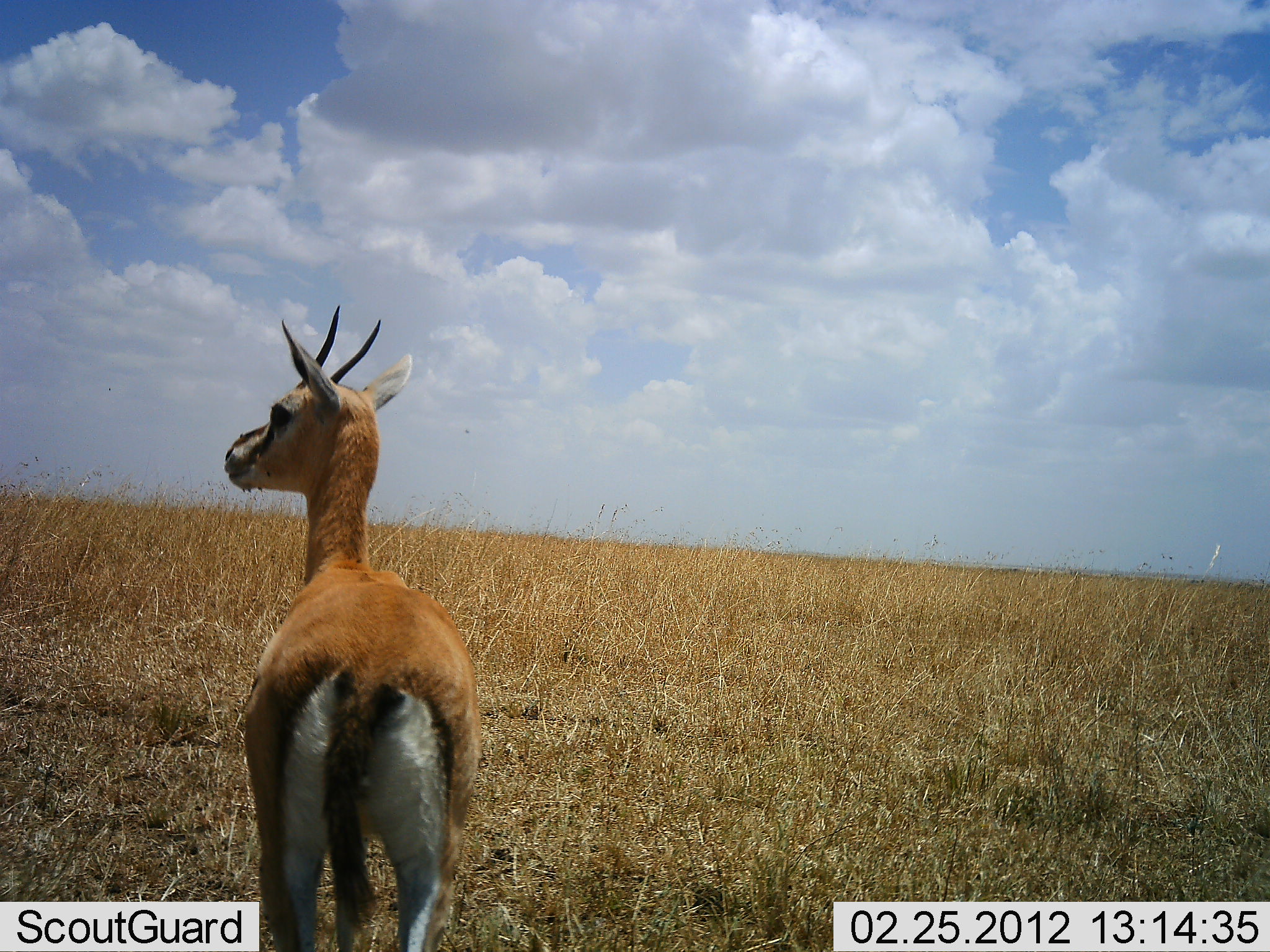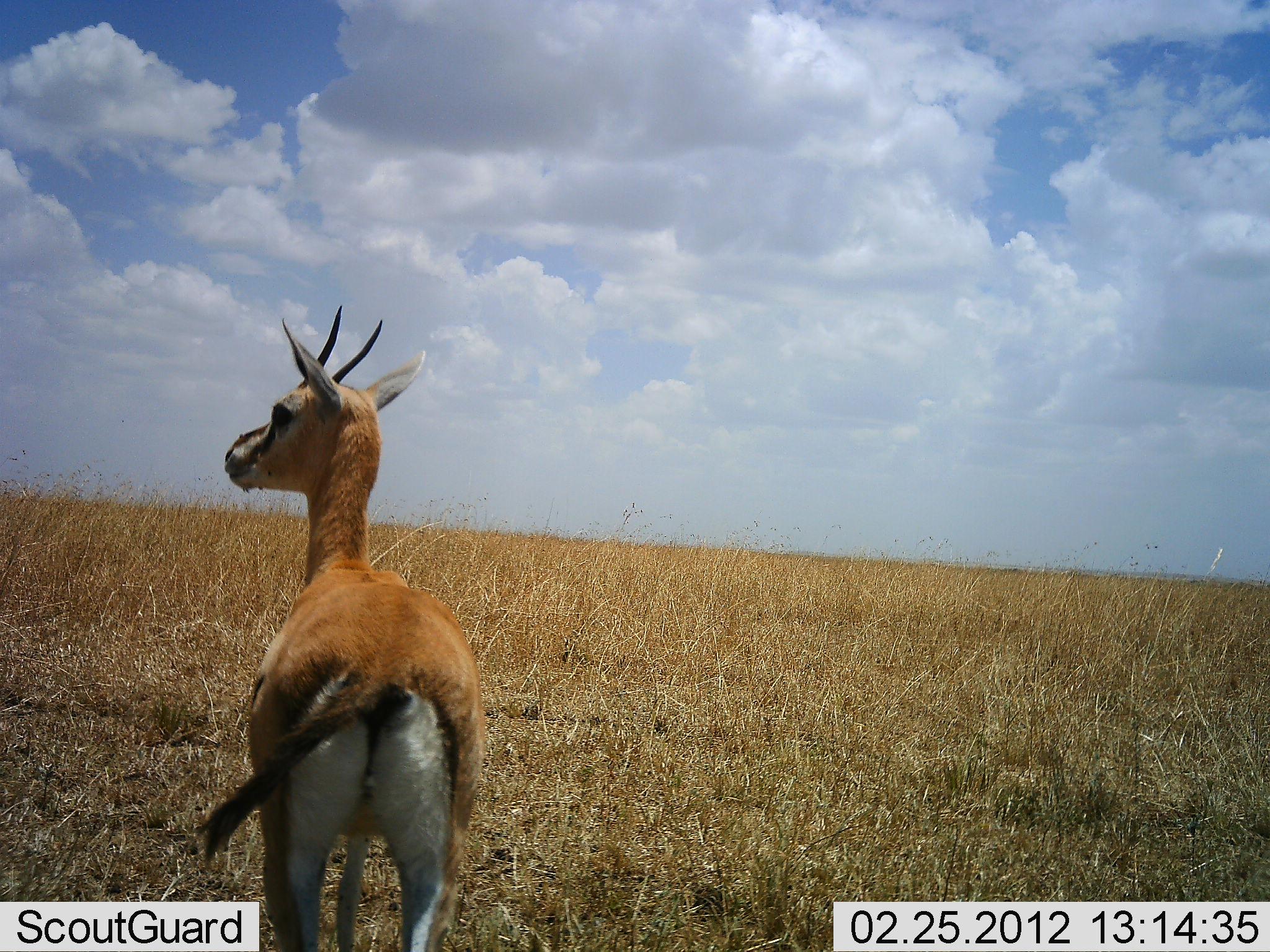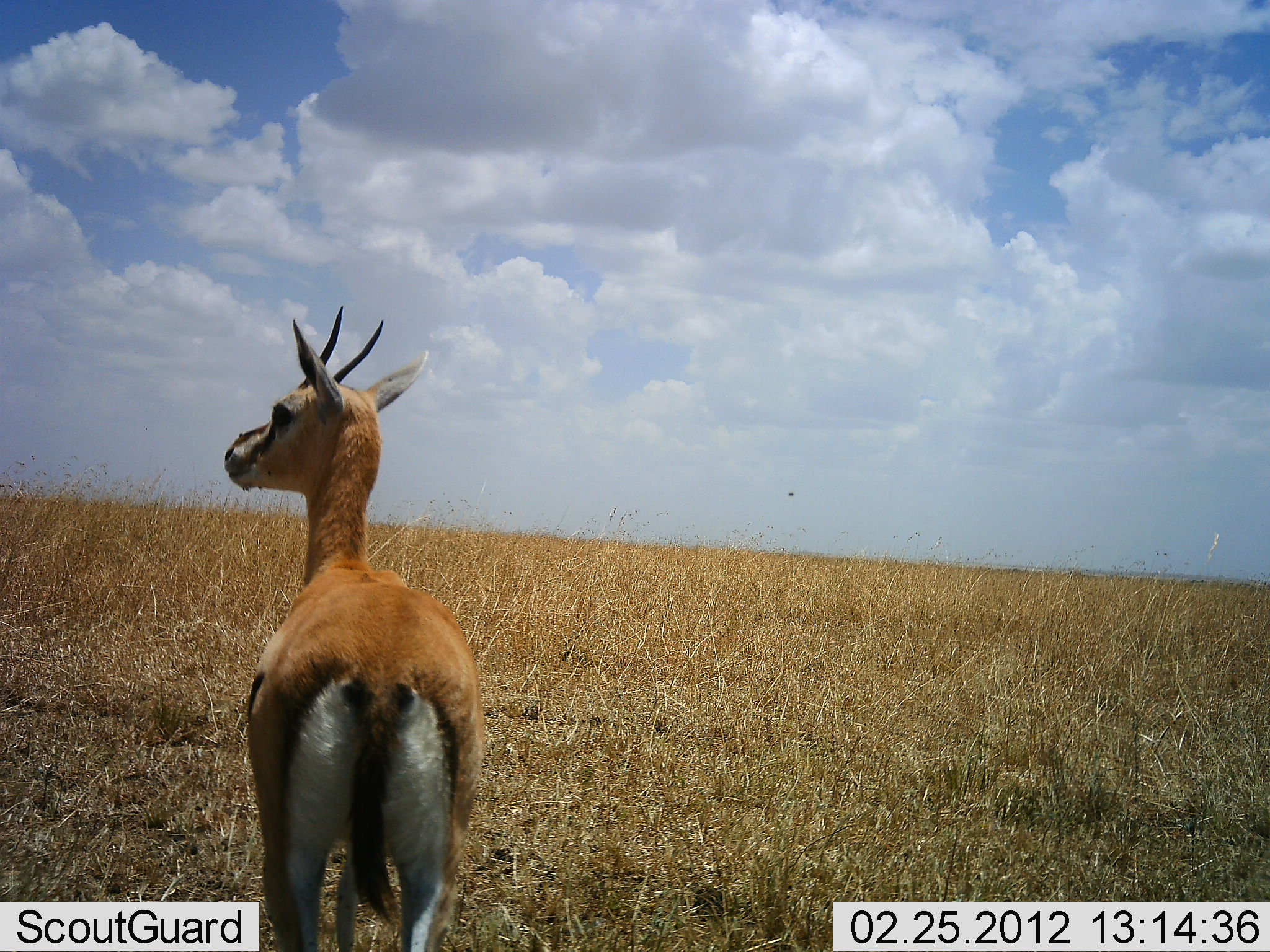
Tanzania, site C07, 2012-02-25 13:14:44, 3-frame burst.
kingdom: Animalia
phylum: Chordata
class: Mammalia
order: Artiodactyla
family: Bovidae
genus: Eudorcas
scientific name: Eudorcas thomsonii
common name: thomson's gazelle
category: gazellethomsons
Gazellethomsons (thomson's gazelle) (Eudorcas thomsonii), count 1. Behavior (volunteer vote fractions): standing 100%, resting 0%, moving 0%, interacting 0%. Young present (vote fraction): 0%. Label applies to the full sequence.